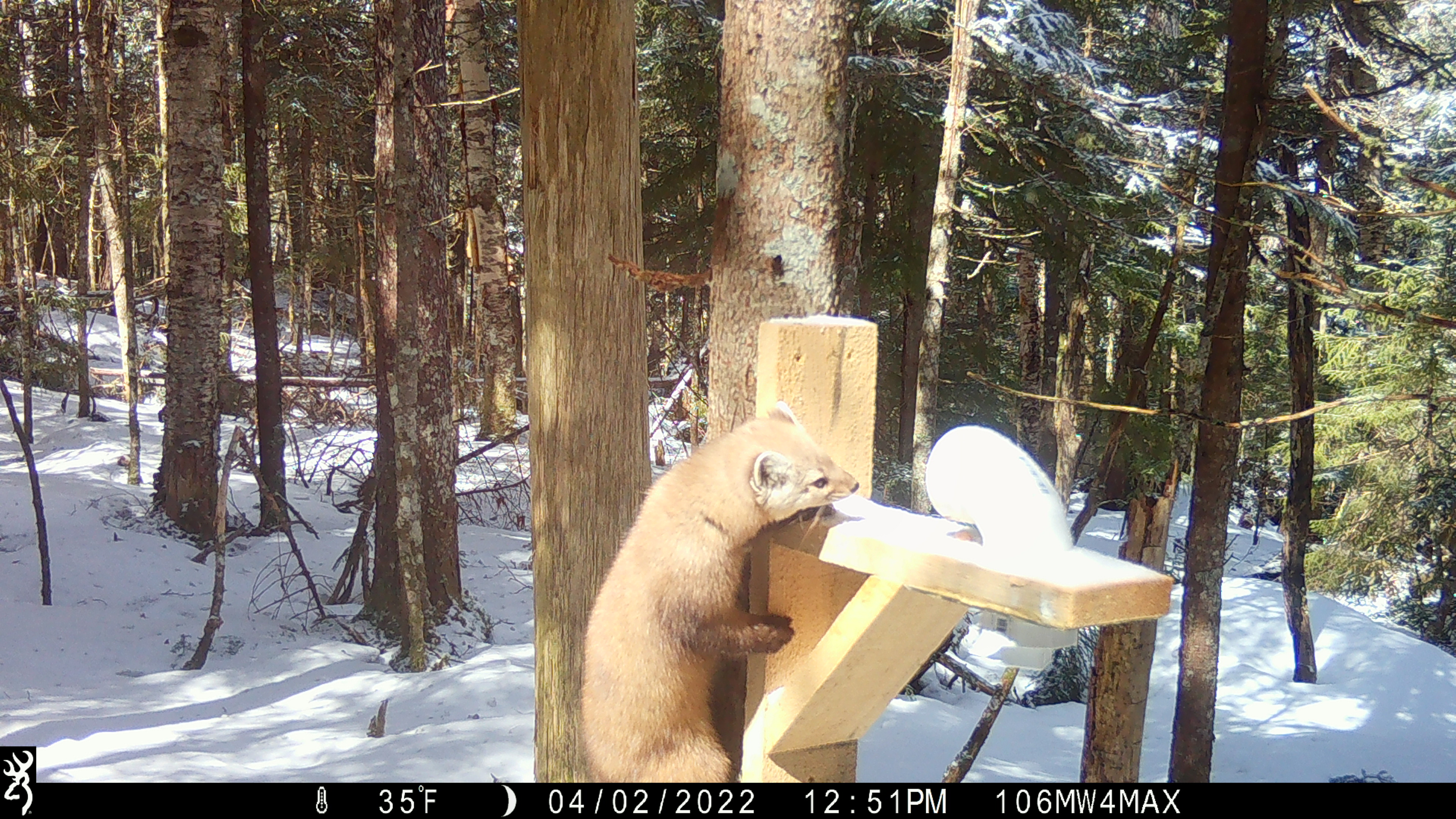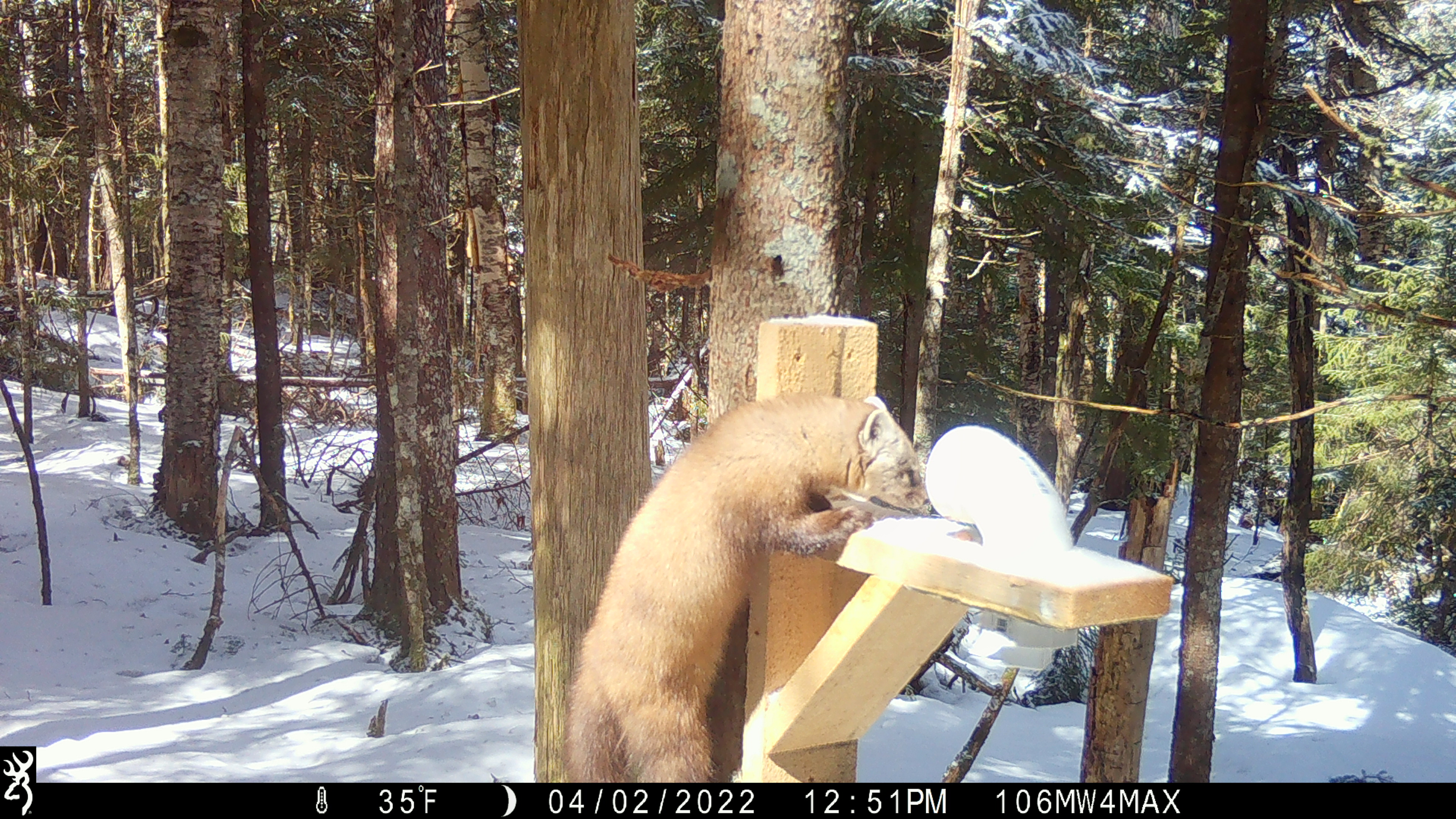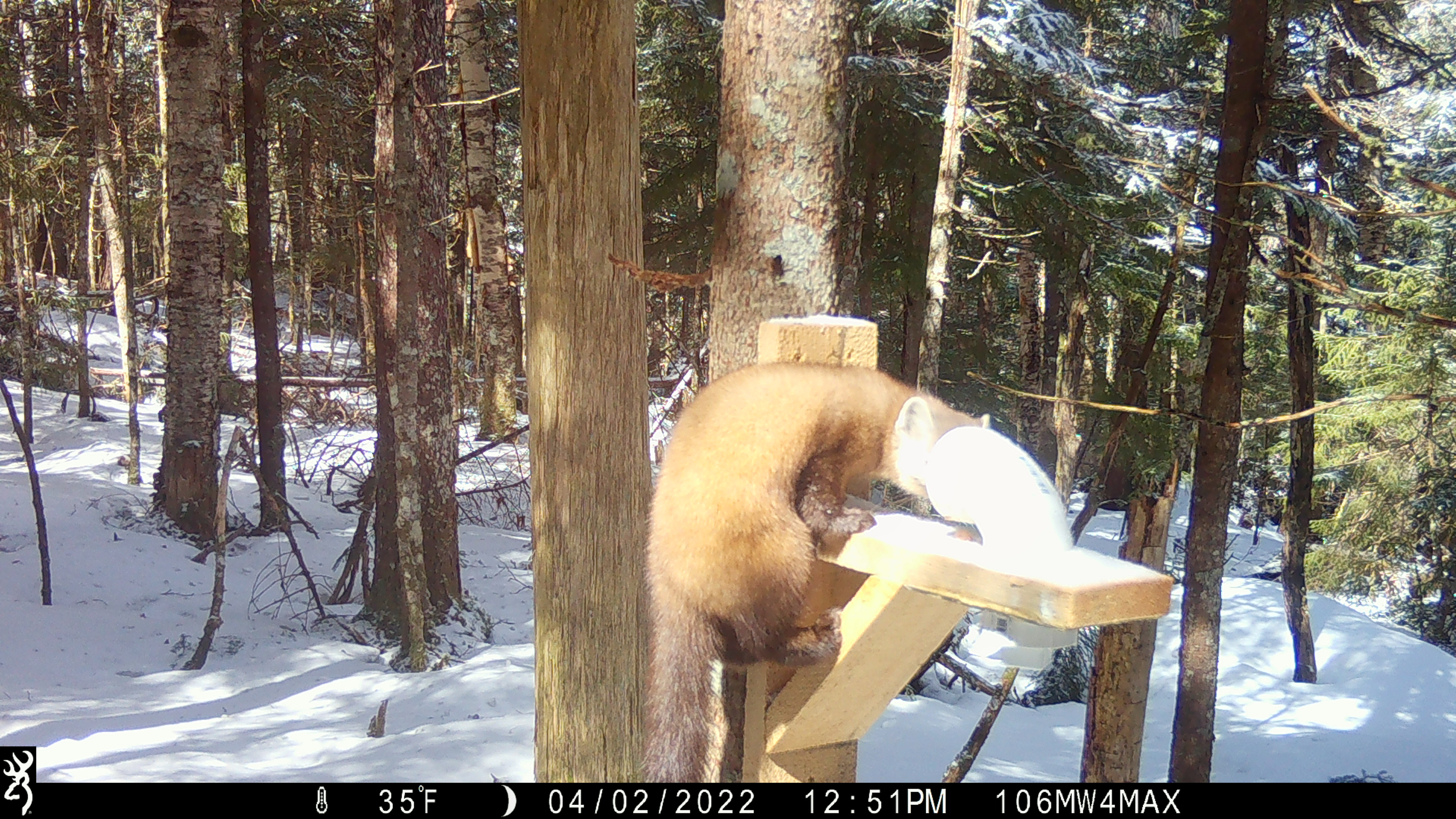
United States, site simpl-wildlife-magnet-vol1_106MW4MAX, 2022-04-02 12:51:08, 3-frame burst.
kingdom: Animalia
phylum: Chordata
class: Mammalia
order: Carnivora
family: Mustelidae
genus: Martes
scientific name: Martes americana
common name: american marten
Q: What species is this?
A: American marten (Martes americana).